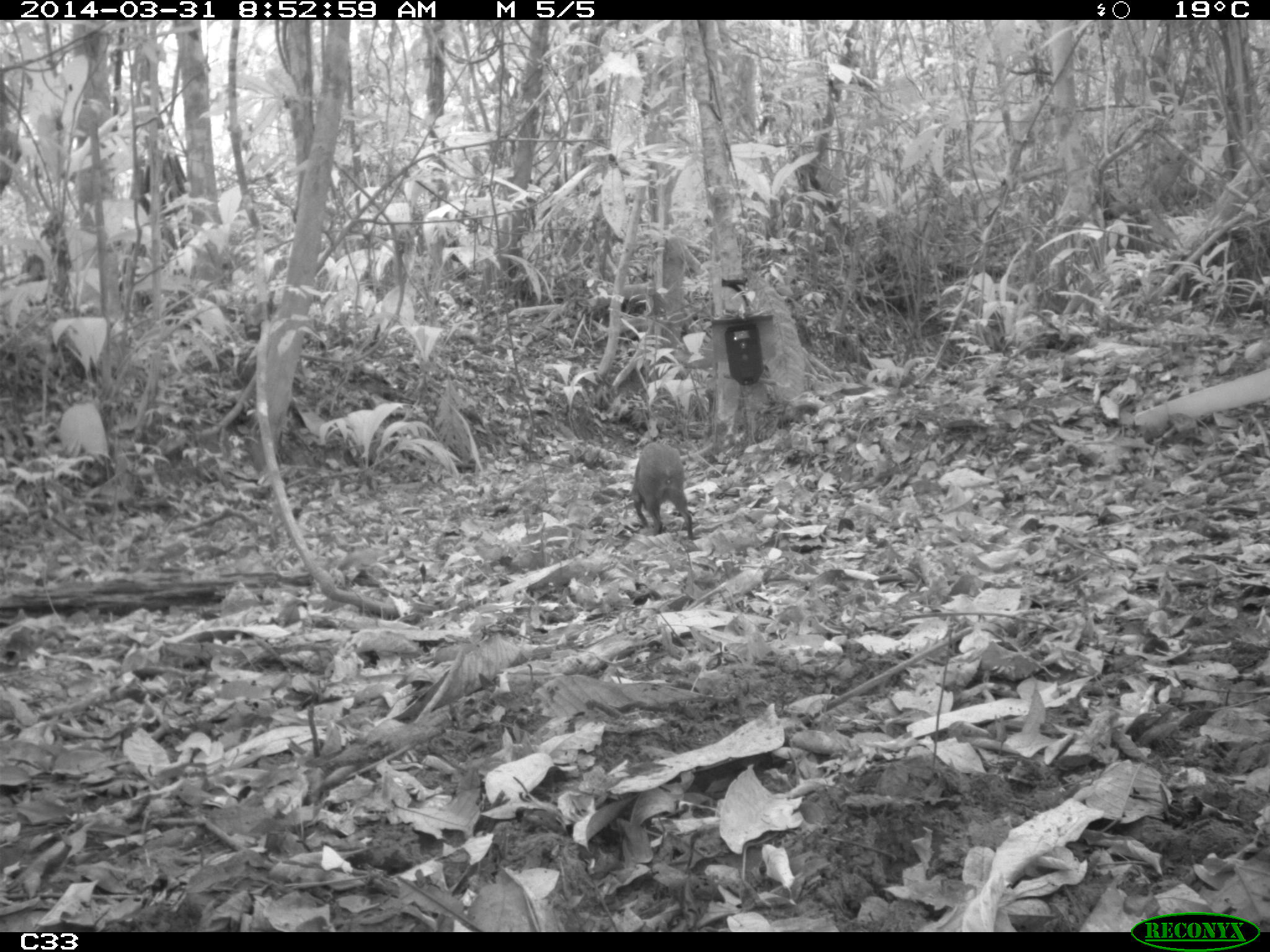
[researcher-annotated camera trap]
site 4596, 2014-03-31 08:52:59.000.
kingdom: Animalia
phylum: Chordata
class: Mammalia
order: Rodentia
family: Dasyproctidae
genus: Dasyprocta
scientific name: Dasyprocta leporina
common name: red-rumped agouti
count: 1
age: adult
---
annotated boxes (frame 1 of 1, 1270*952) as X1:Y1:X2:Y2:
dasyprocta leporina: 631:443:693:537